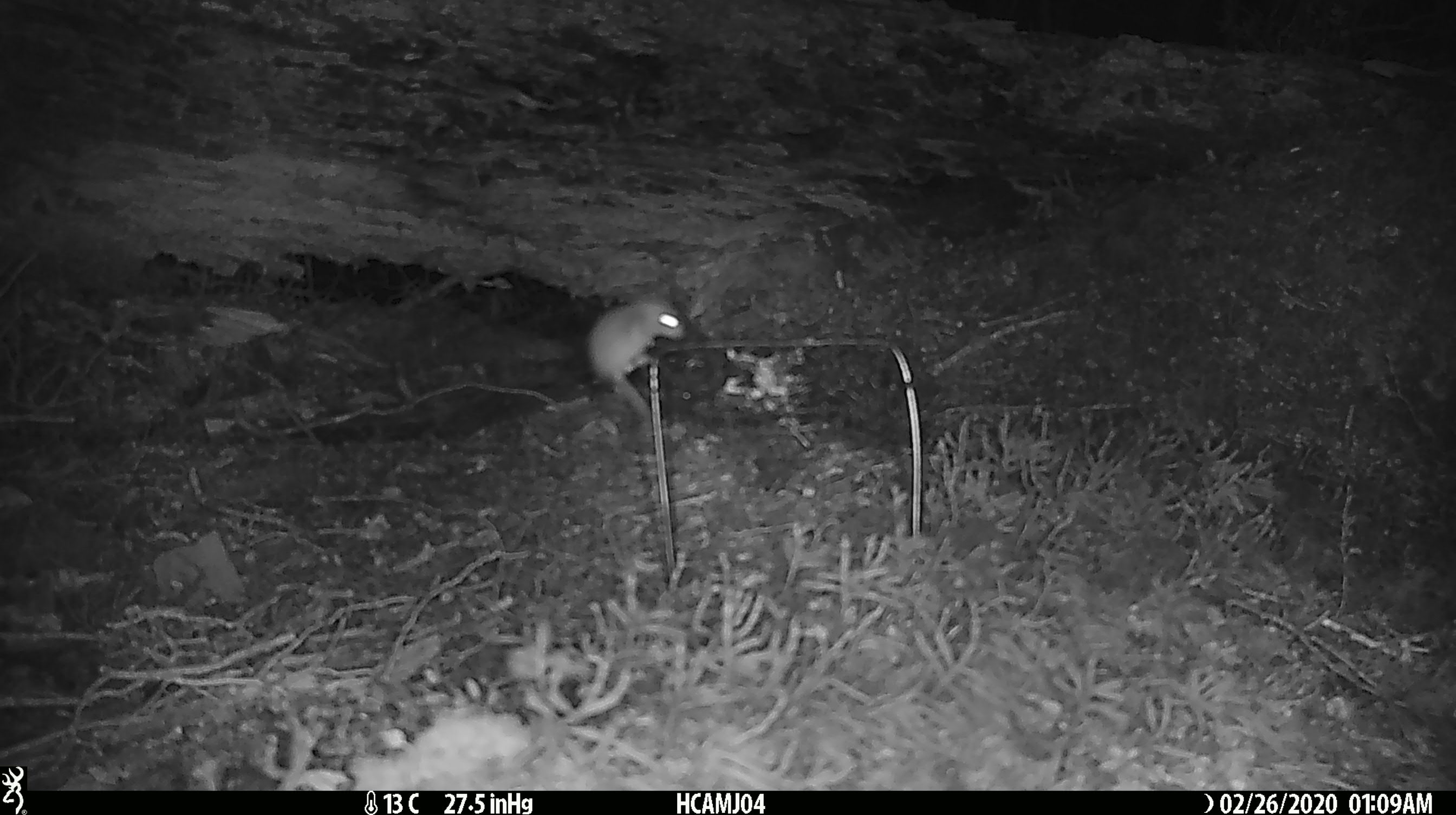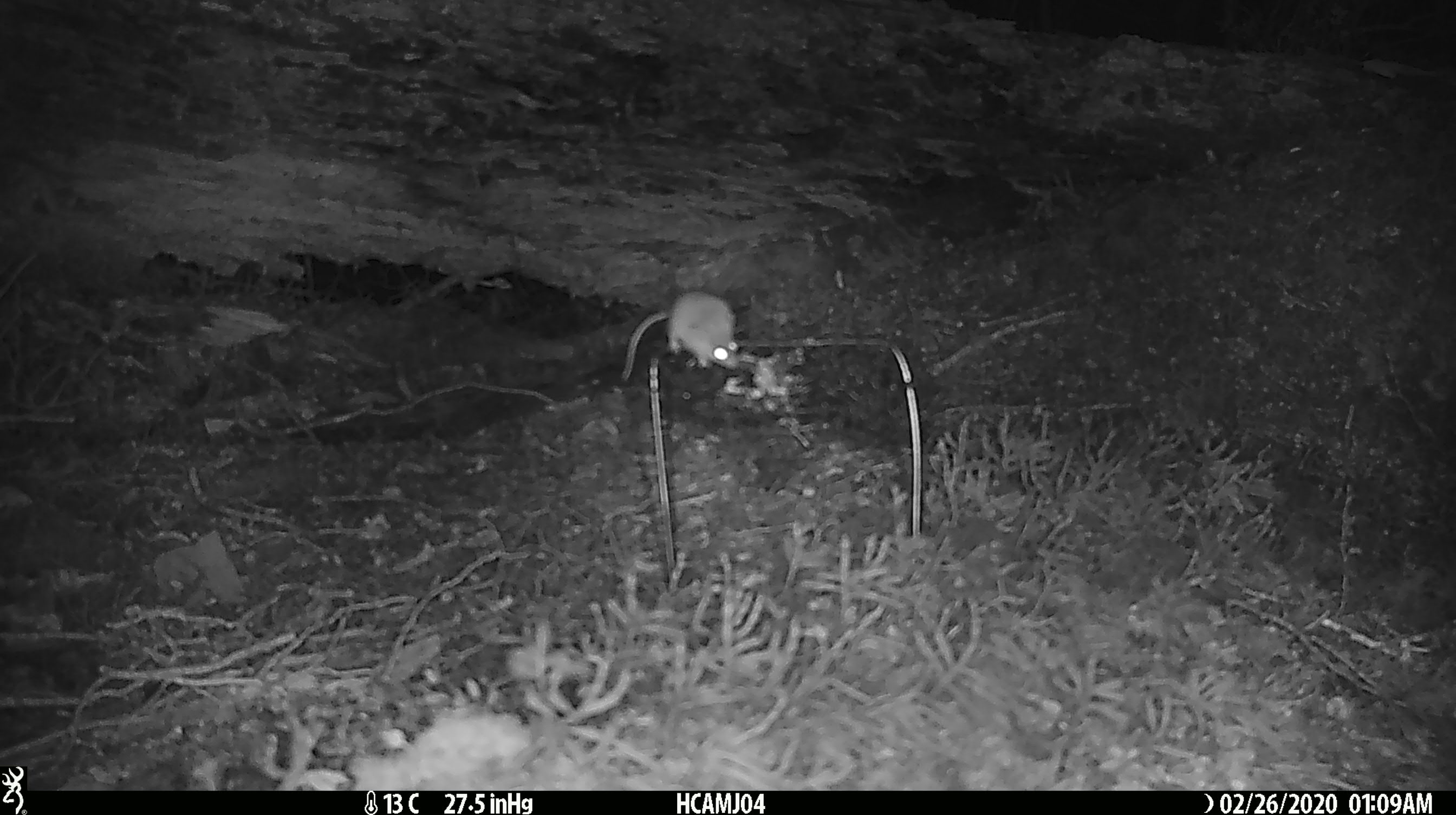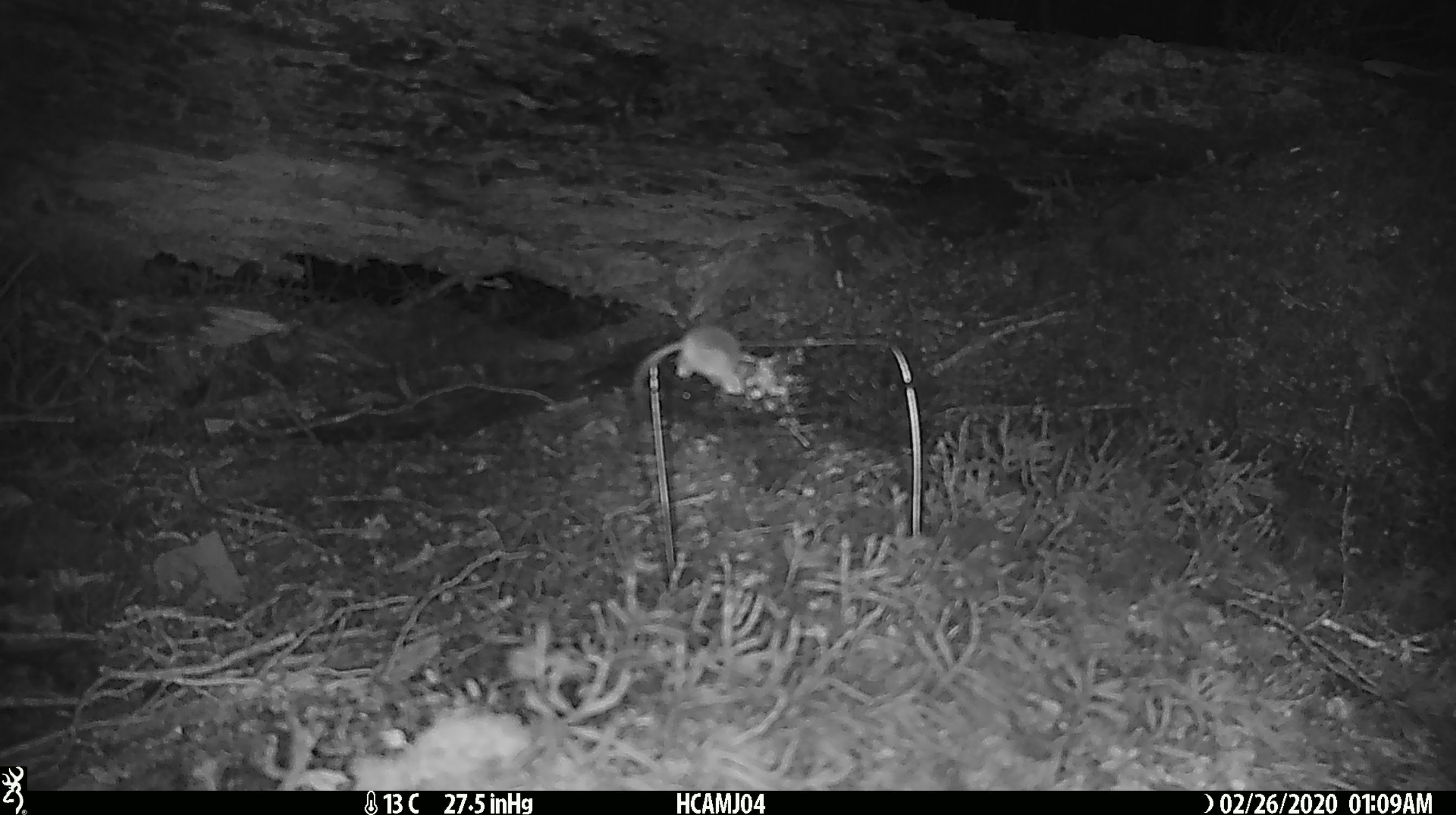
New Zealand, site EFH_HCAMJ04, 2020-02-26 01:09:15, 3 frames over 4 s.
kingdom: Animalia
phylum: Chordata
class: Mammalia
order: Rodentia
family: Muridae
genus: Mus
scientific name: Mus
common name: mouse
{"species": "mouse (Mus)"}